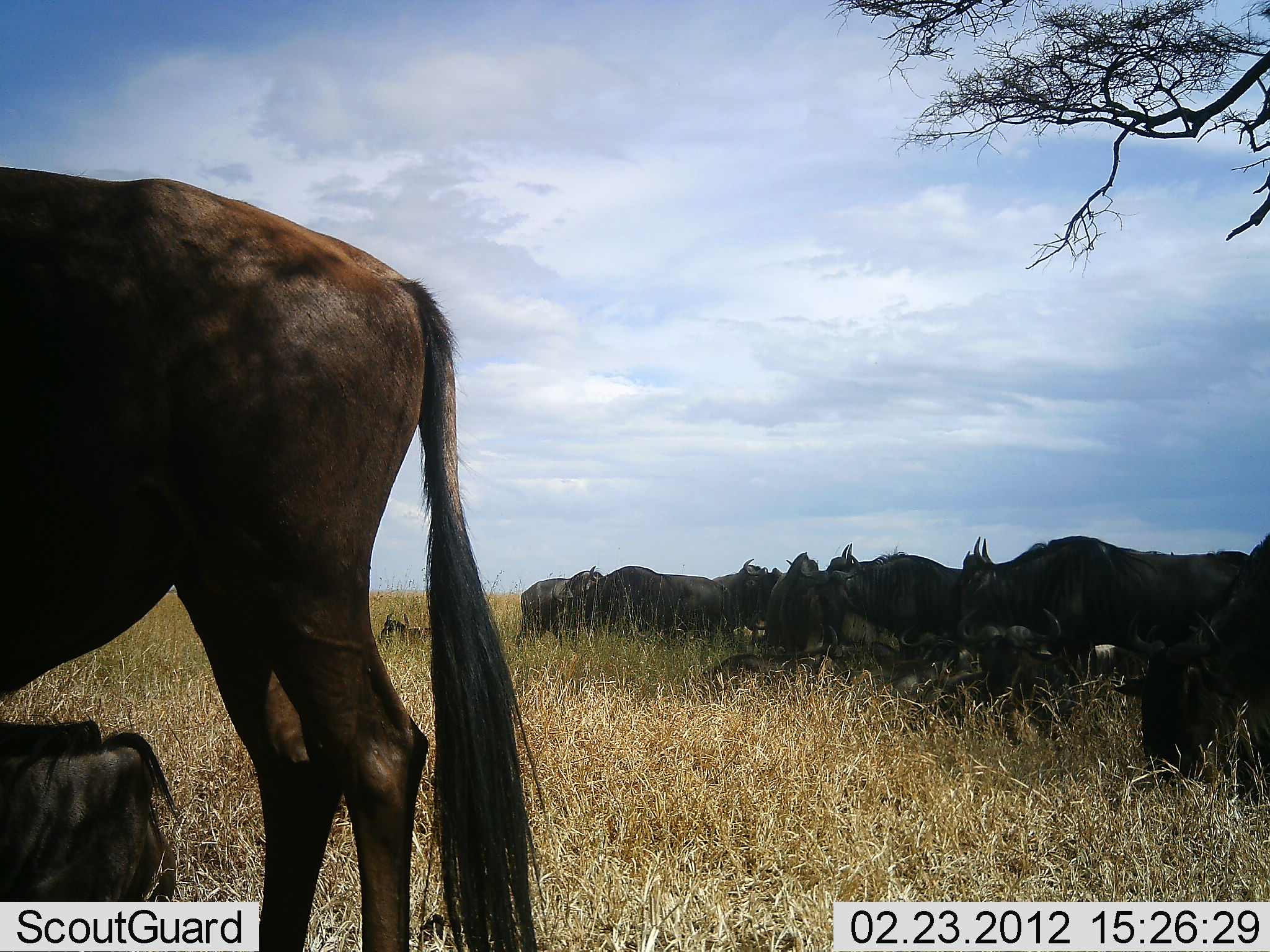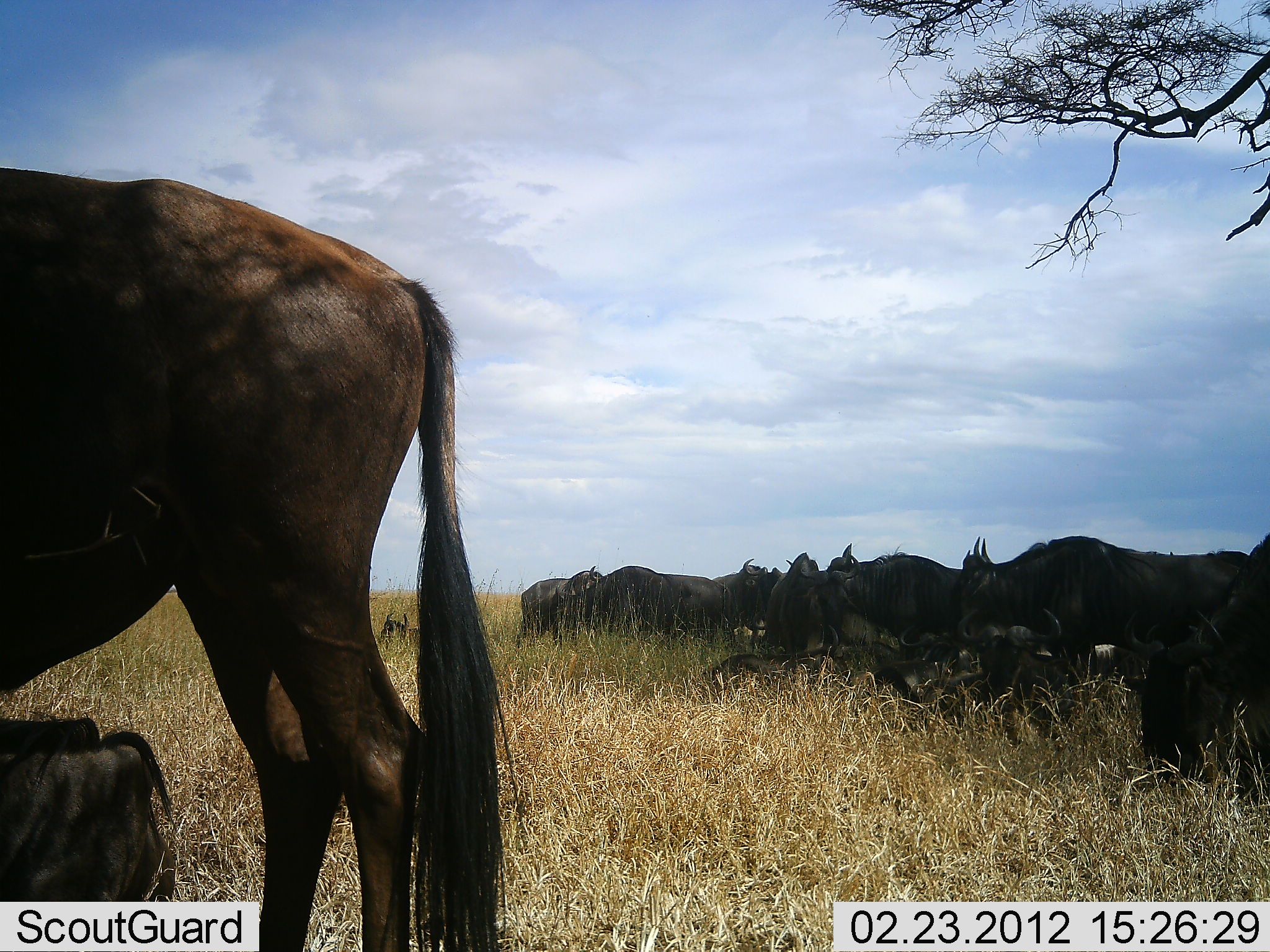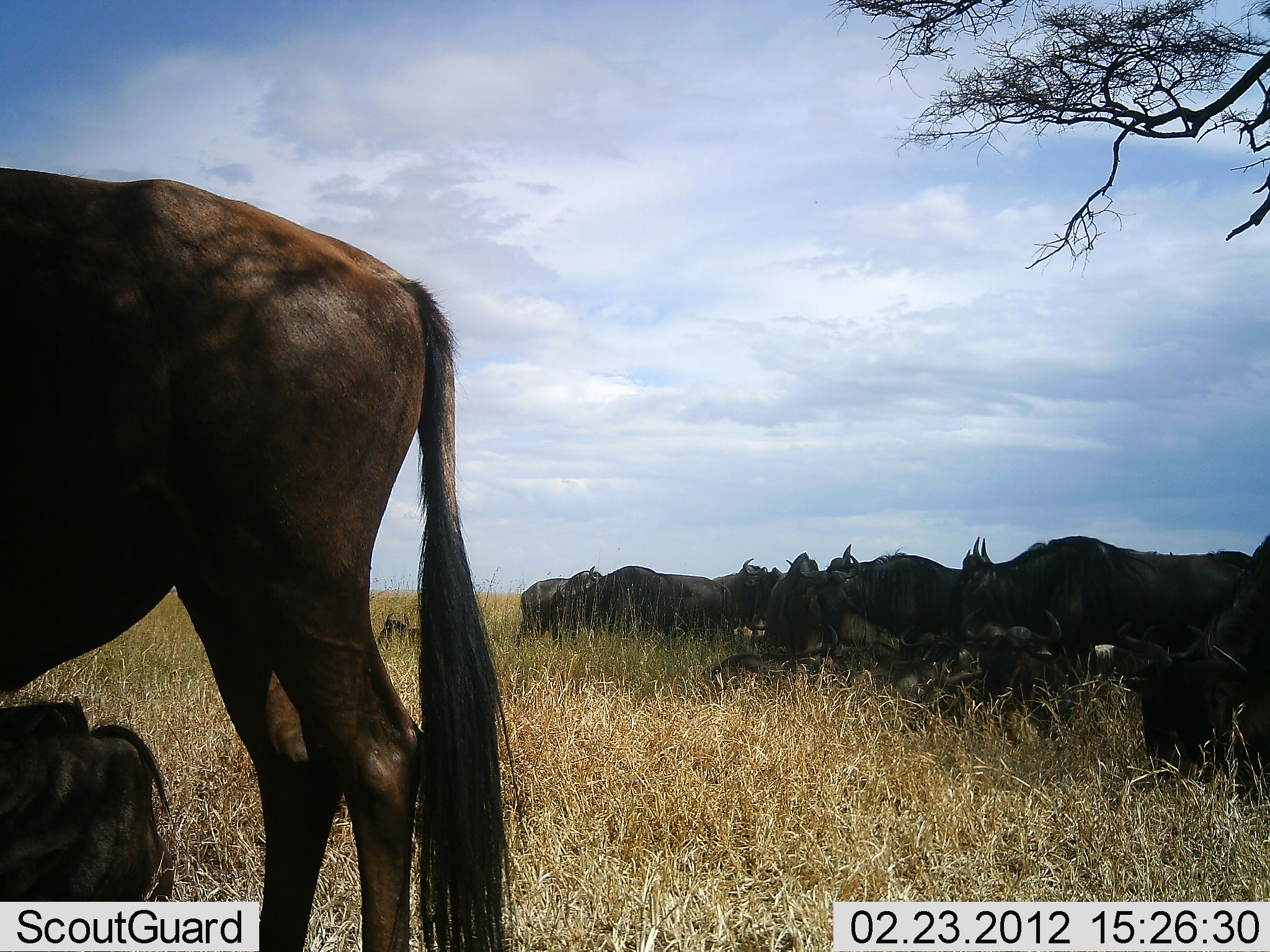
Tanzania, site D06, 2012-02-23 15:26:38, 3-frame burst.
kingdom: Animalia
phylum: Chordata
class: Mammalia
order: Artiodactyla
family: Bovidae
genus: Connochaetes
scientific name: Connochaetes taurinus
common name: blue wildebeest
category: wildebeest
Wildebeest (blue wildebeest) (Connochaetes taurinus), count 11-50. Behavior (volunteer vote fractions): standing 87%, resting 87%, moving 4%, interacting 13%. Young present (vote fraction): 22%. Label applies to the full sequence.